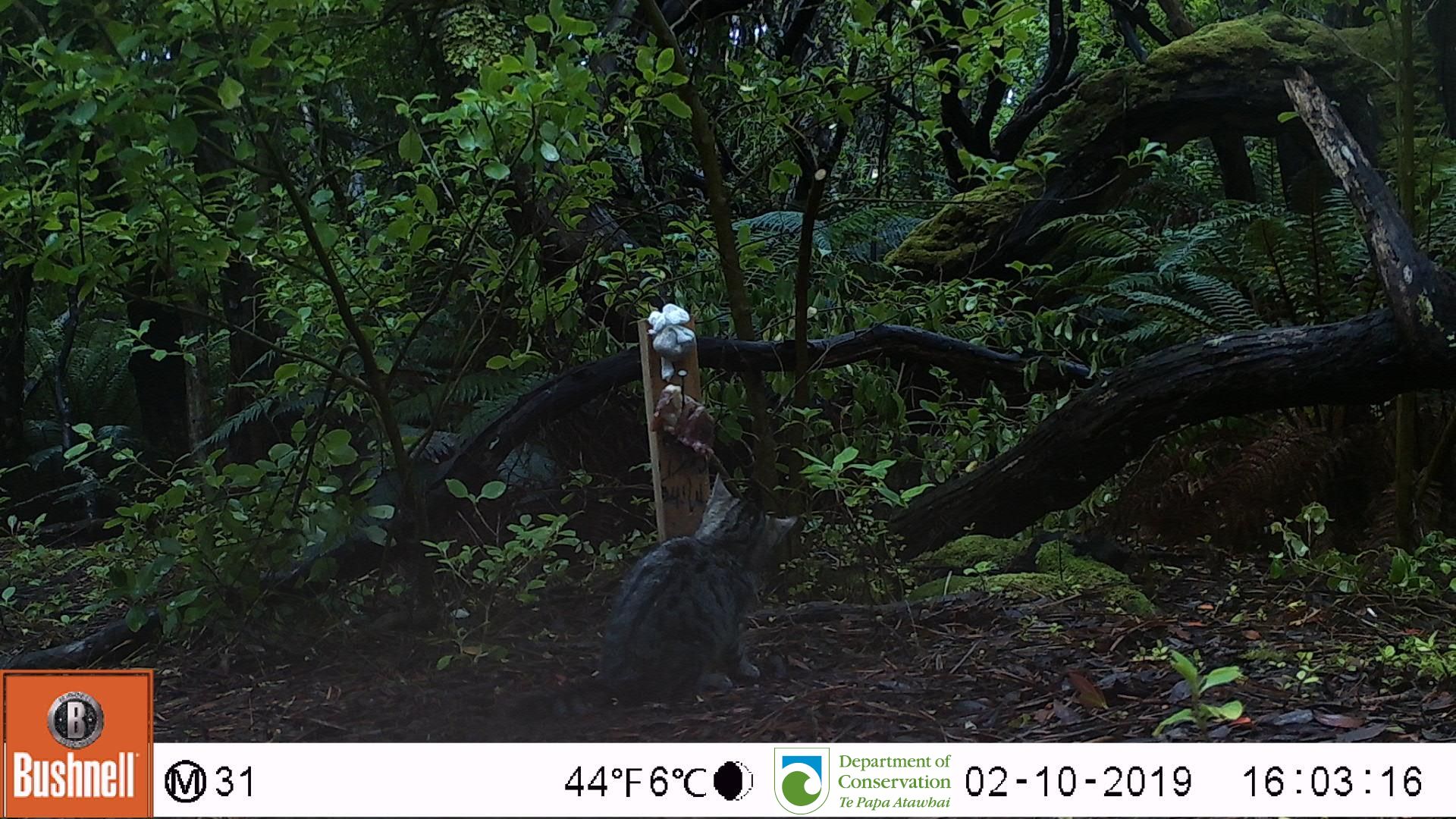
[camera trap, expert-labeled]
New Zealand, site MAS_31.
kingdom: Animalia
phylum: Chordata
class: Mammalia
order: Carnivora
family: Felidae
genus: Felis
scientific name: Felis catus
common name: domestic cat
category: cat